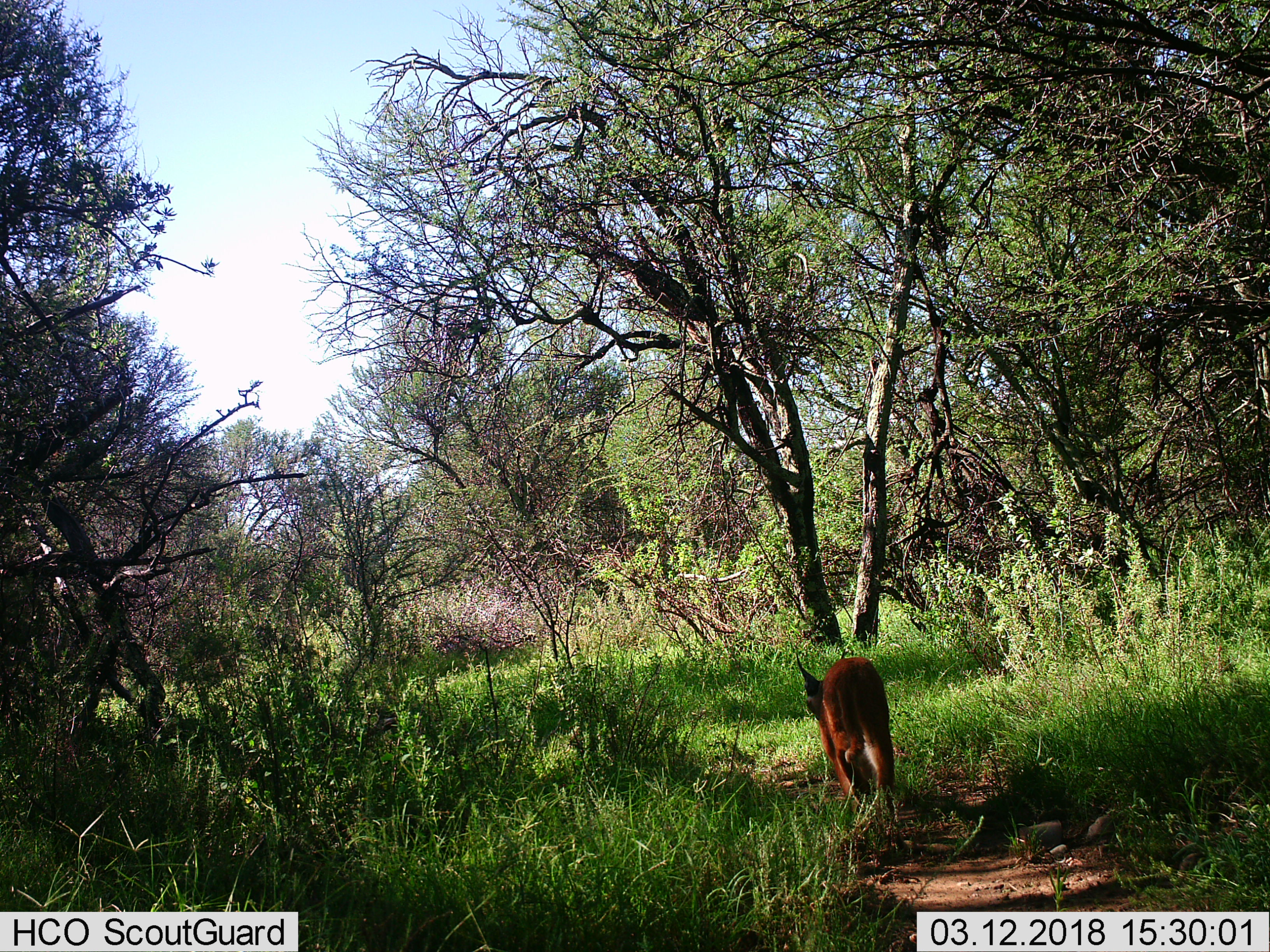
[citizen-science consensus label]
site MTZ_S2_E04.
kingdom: Animalia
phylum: Chordata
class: Mammalia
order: Carnivora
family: Felidae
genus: Caracal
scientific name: Caracal caracal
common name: caracal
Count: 1.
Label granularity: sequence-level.